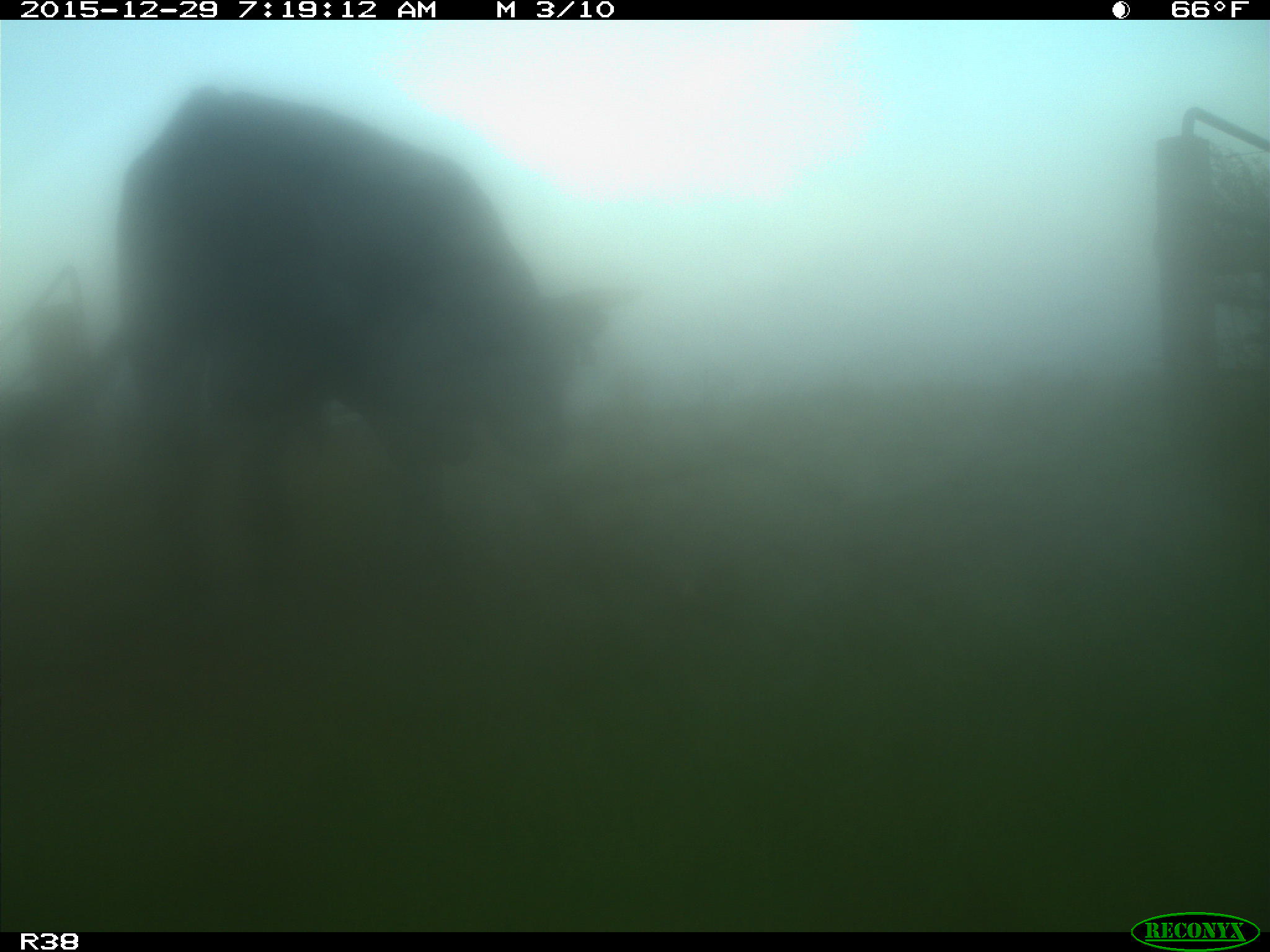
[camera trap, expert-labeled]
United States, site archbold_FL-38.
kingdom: Animalia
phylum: Chordata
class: Mammalia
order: Artiodactyla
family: Bovidae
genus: Bos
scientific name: Bos taurus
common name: domestic cow